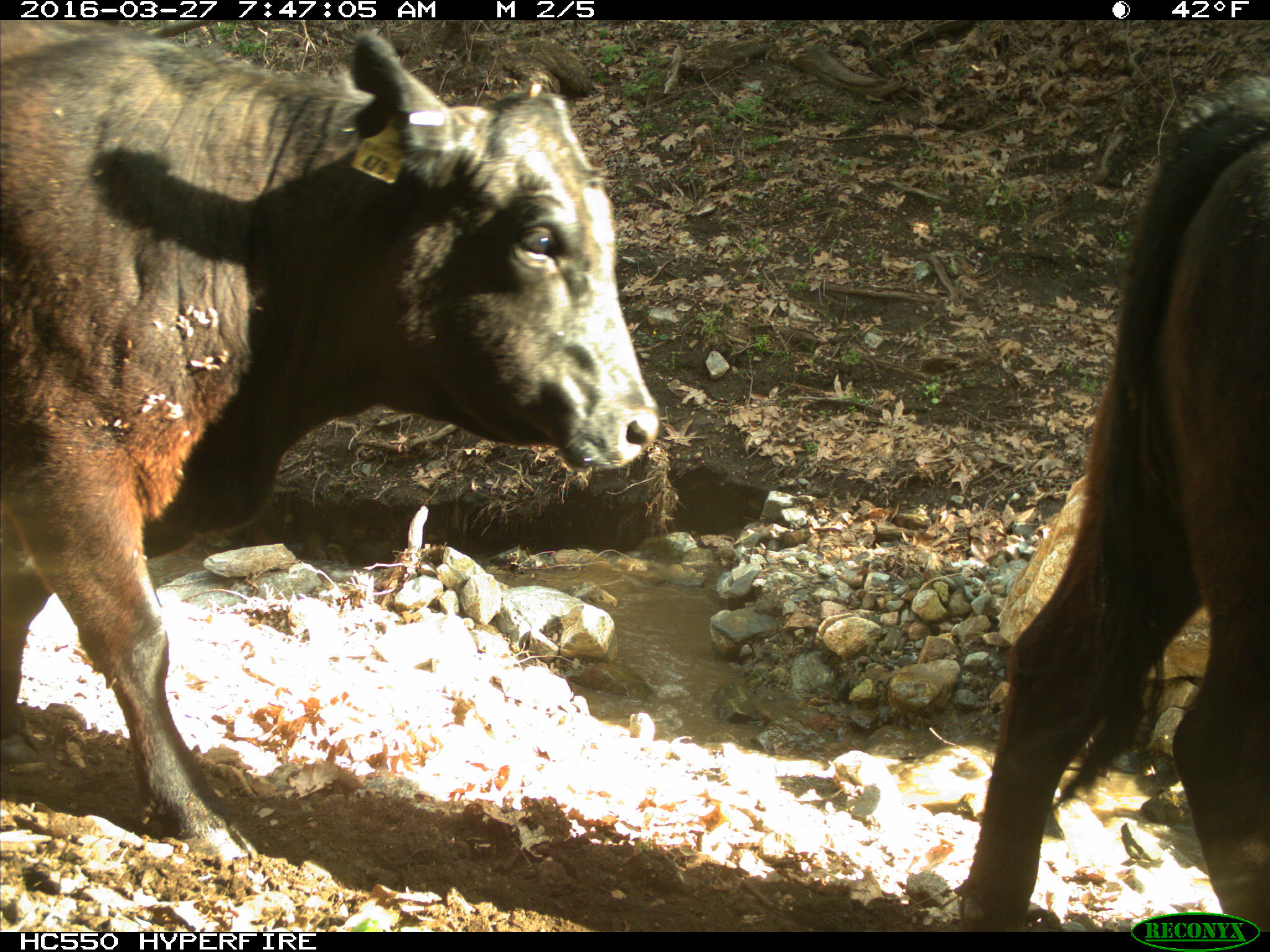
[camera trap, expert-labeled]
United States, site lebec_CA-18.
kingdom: Animalia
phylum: Chordata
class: Mammalia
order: Artiodactyla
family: Bovidae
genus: Bos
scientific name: Bos taurus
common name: domestic cow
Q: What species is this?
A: Bos taurus (domestic cow).